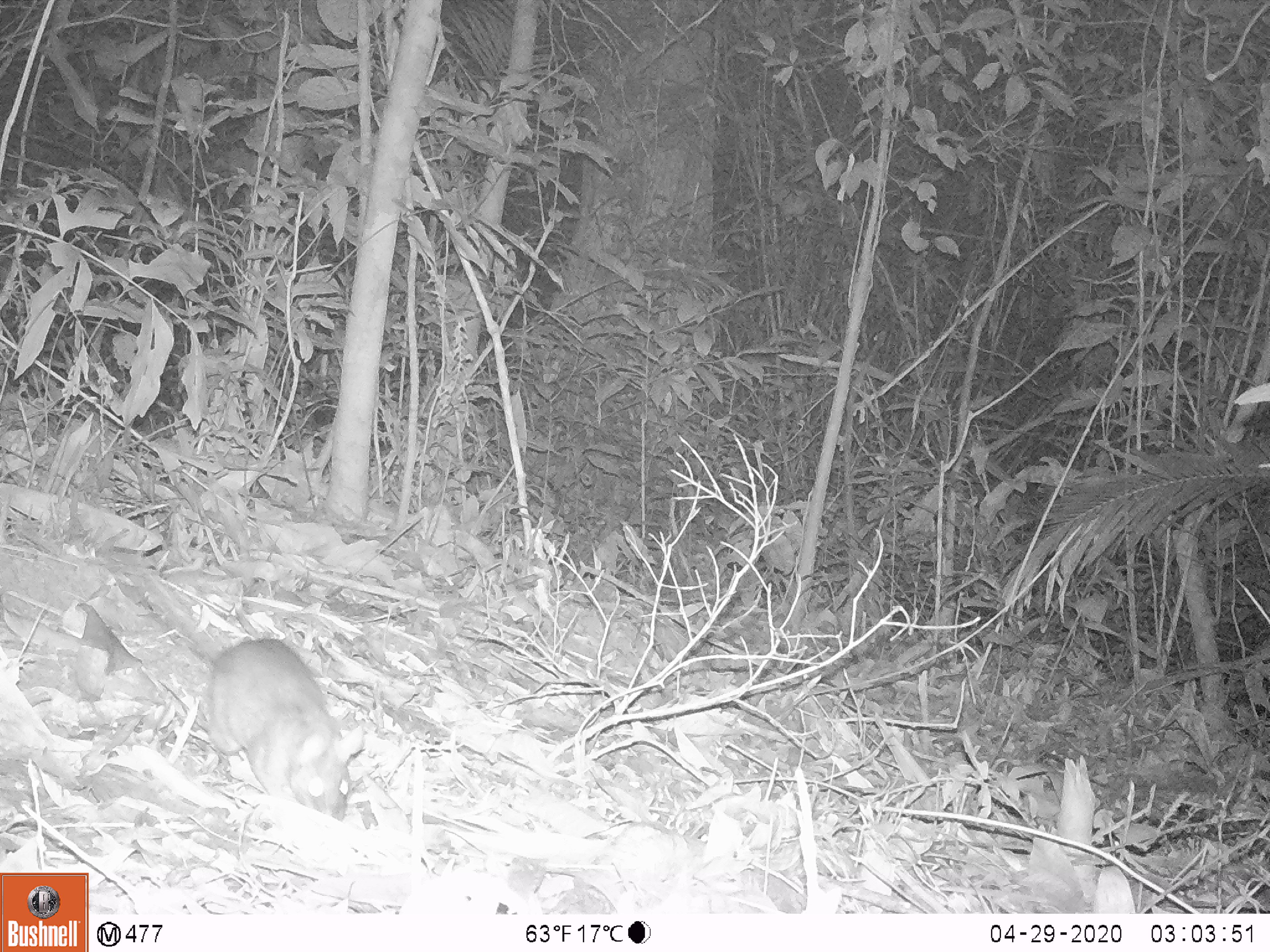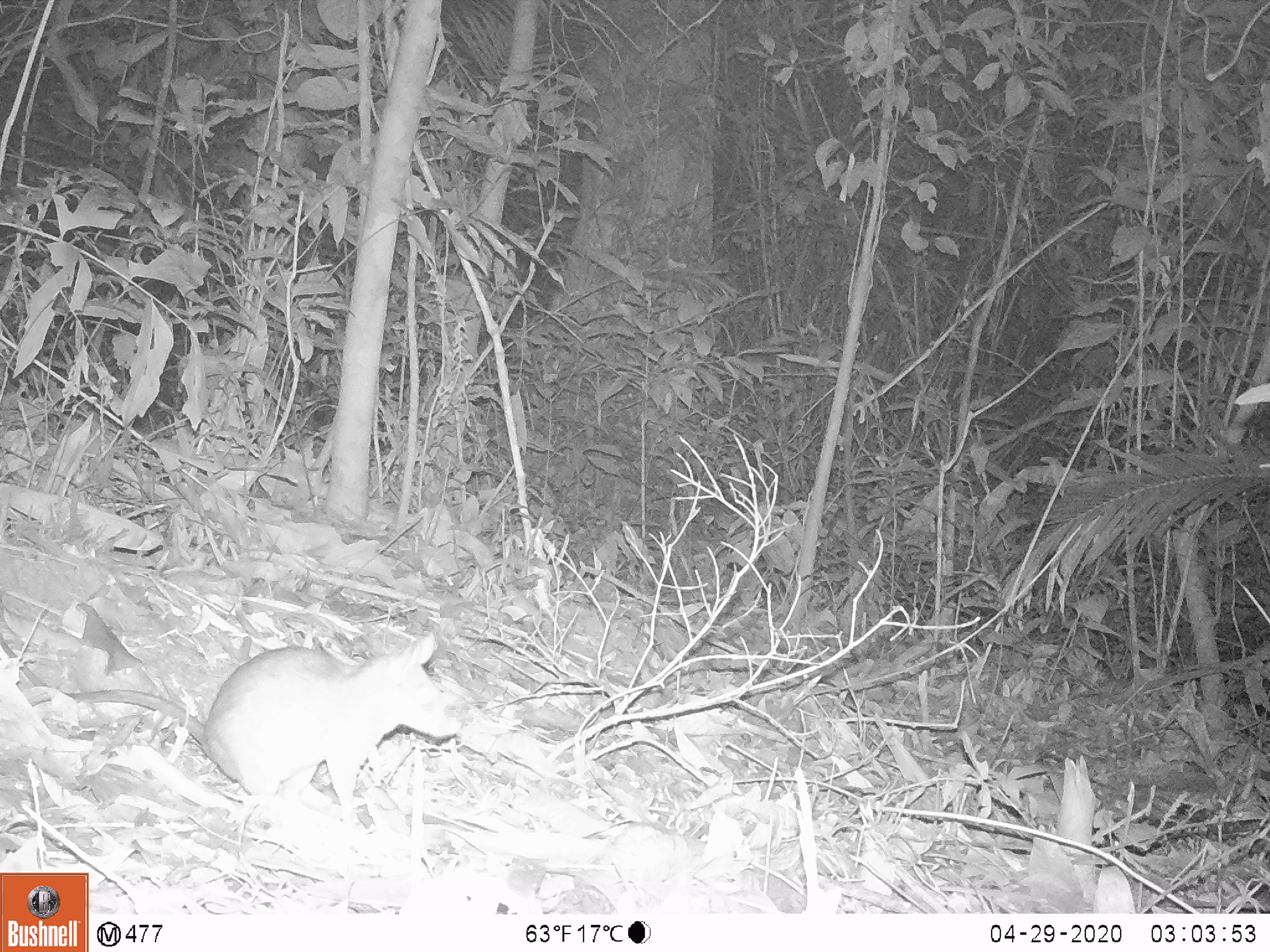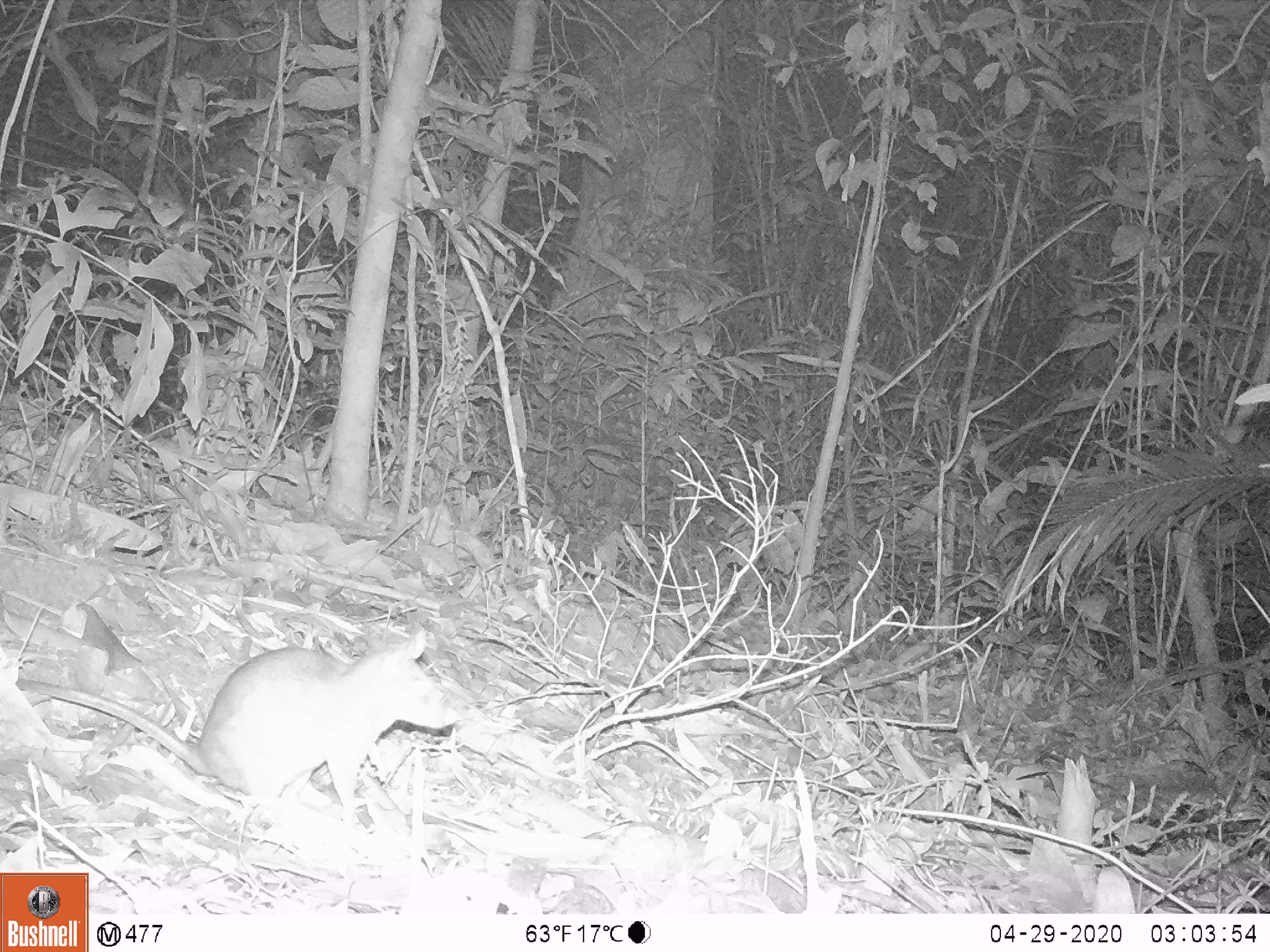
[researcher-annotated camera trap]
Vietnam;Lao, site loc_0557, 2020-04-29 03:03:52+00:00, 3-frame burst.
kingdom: Animalia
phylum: Chordata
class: Mammalia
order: Rodentia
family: Muridae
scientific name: Muridae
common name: old-world mice and rats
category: unidentified murid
Unidentified murid (old-world mice and rats) (Muridae). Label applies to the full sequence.